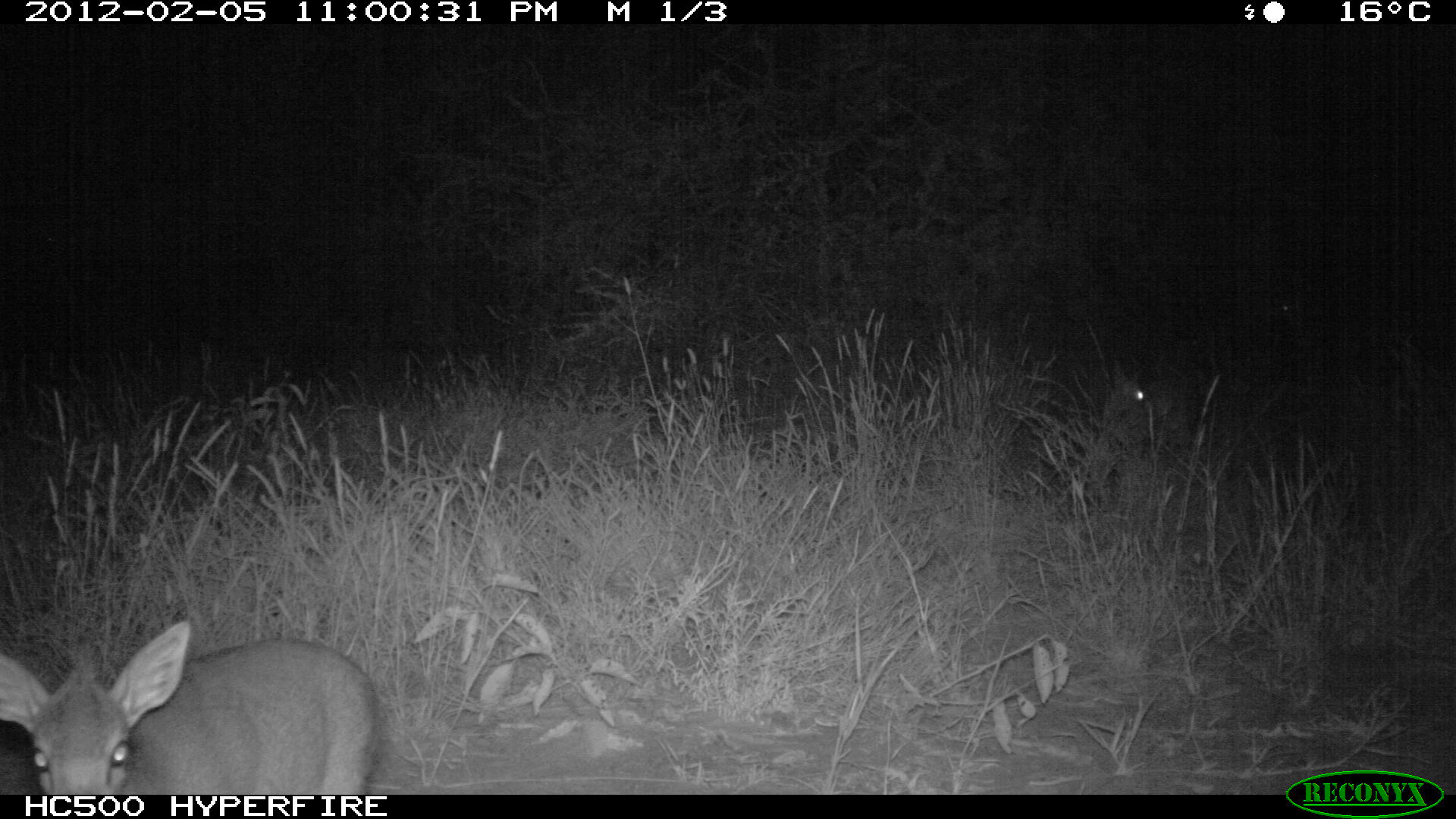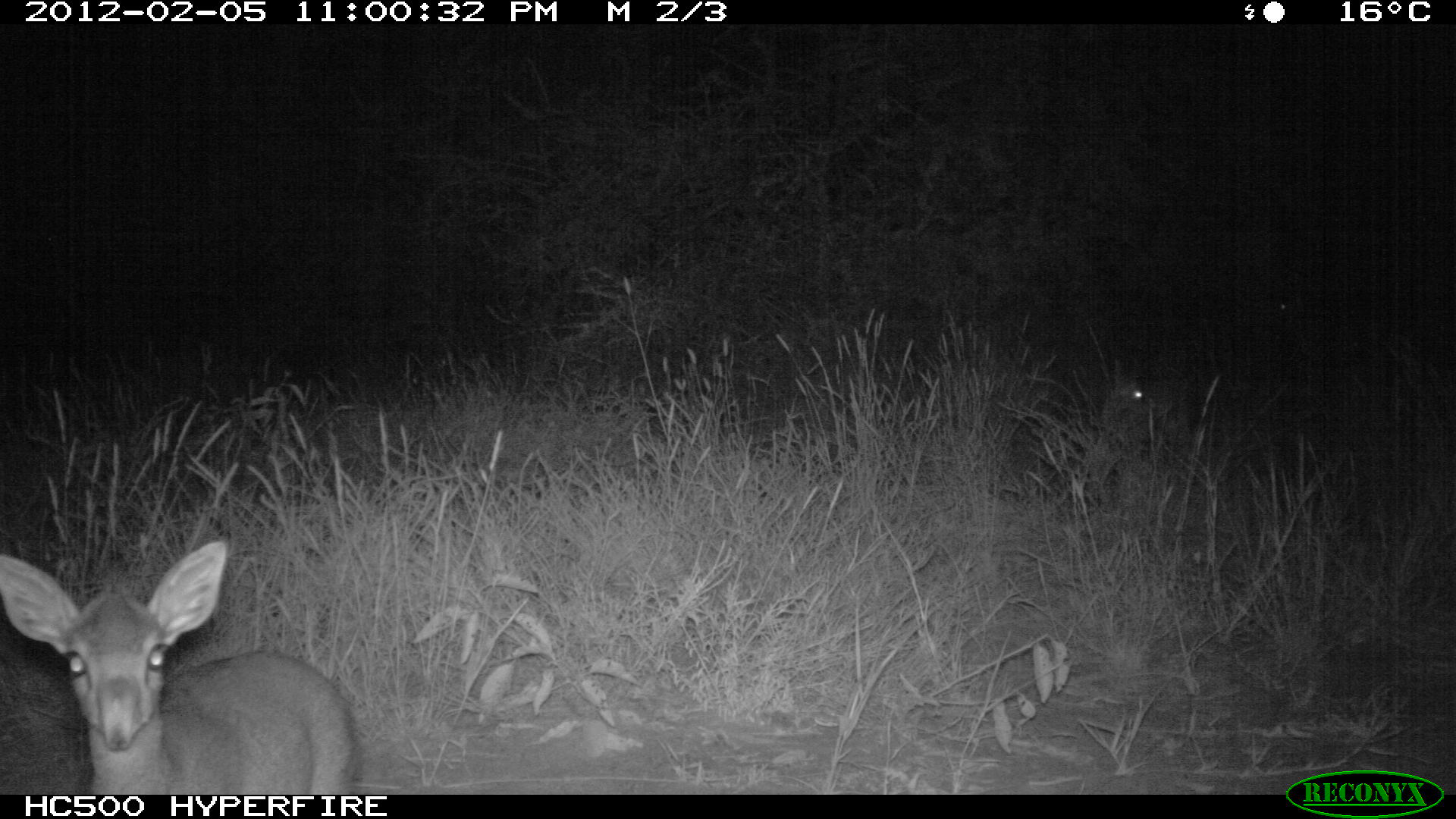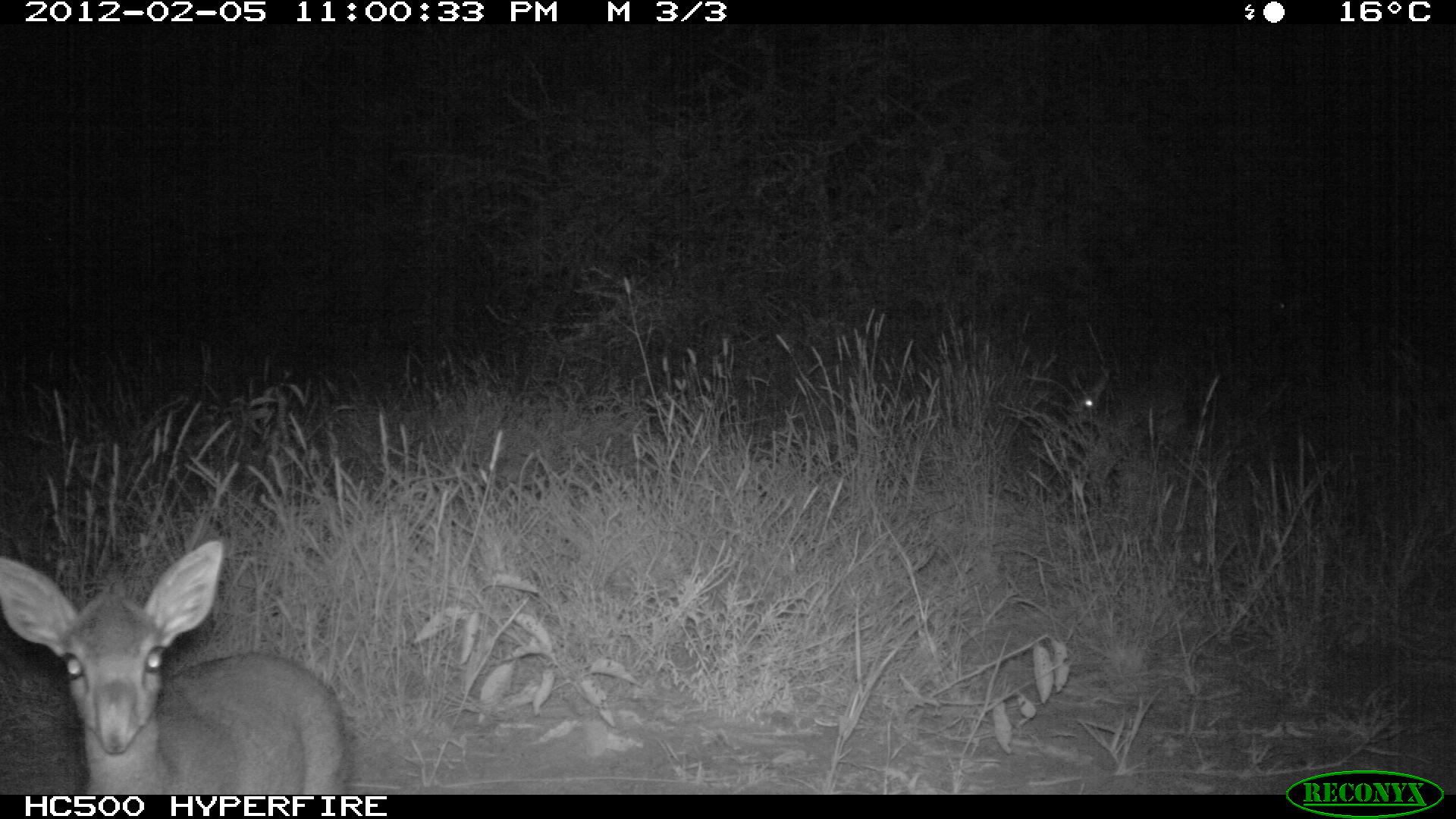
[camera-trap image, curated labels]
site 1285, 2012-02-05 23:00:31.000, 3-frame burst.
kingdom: Animalia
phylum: Chordata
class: Mammalia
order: Artiodactyla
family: Bovidae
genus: Madoqua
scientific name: Madoqua guentheri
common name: günther's dik-dik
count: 3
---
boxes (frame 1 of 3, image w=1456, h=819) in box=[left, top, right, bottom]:
madoqua guentheri: box=[0, 615, 375, 791]; box=[1096, 362, 1197, 464]